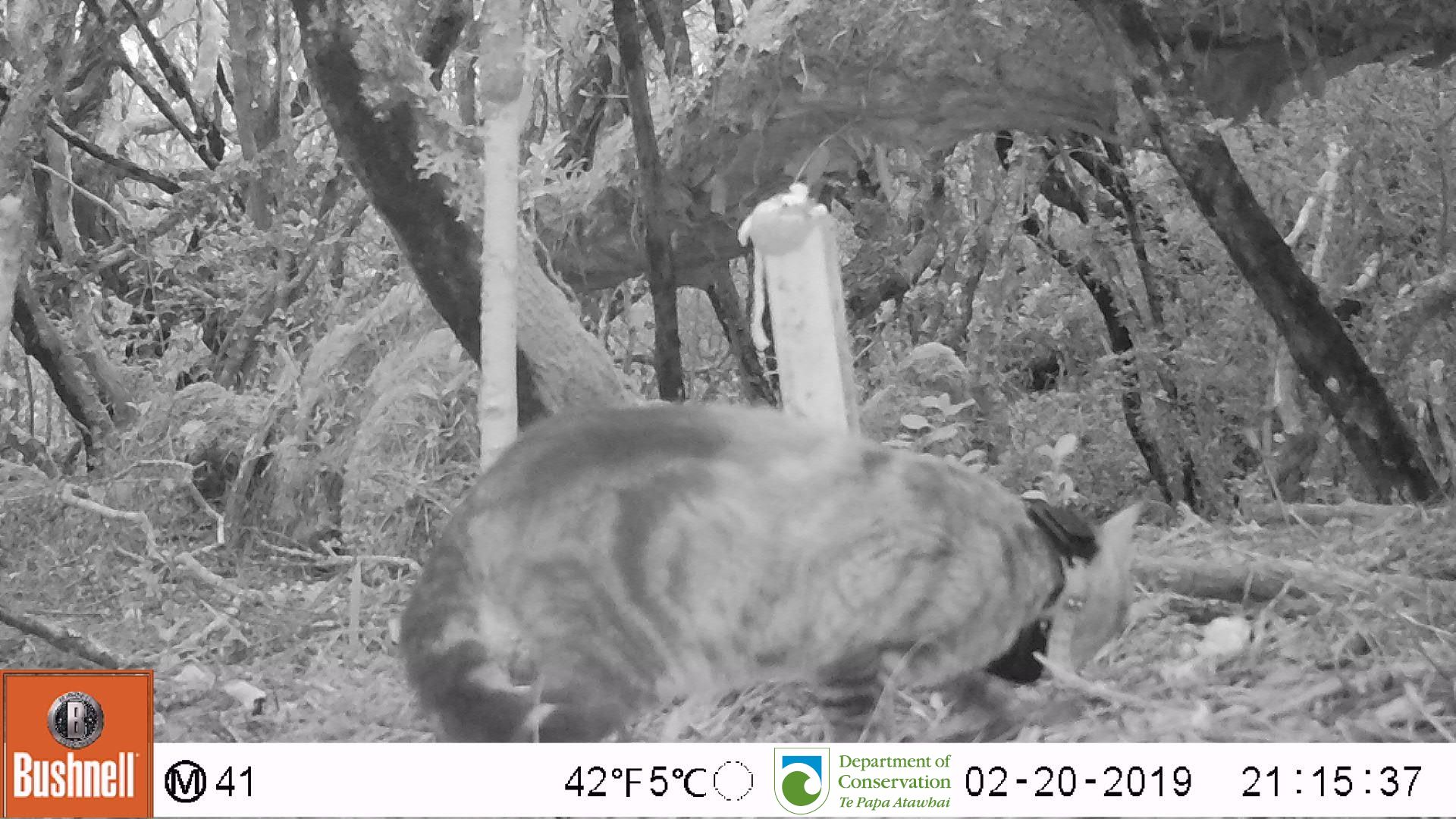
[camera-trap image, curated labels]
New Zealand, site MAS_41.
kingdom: Animalia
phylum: Chordata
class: Mammalia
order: Carnivora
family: Felidae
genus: Felis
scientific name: Felis catus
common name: domestic cat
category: cat